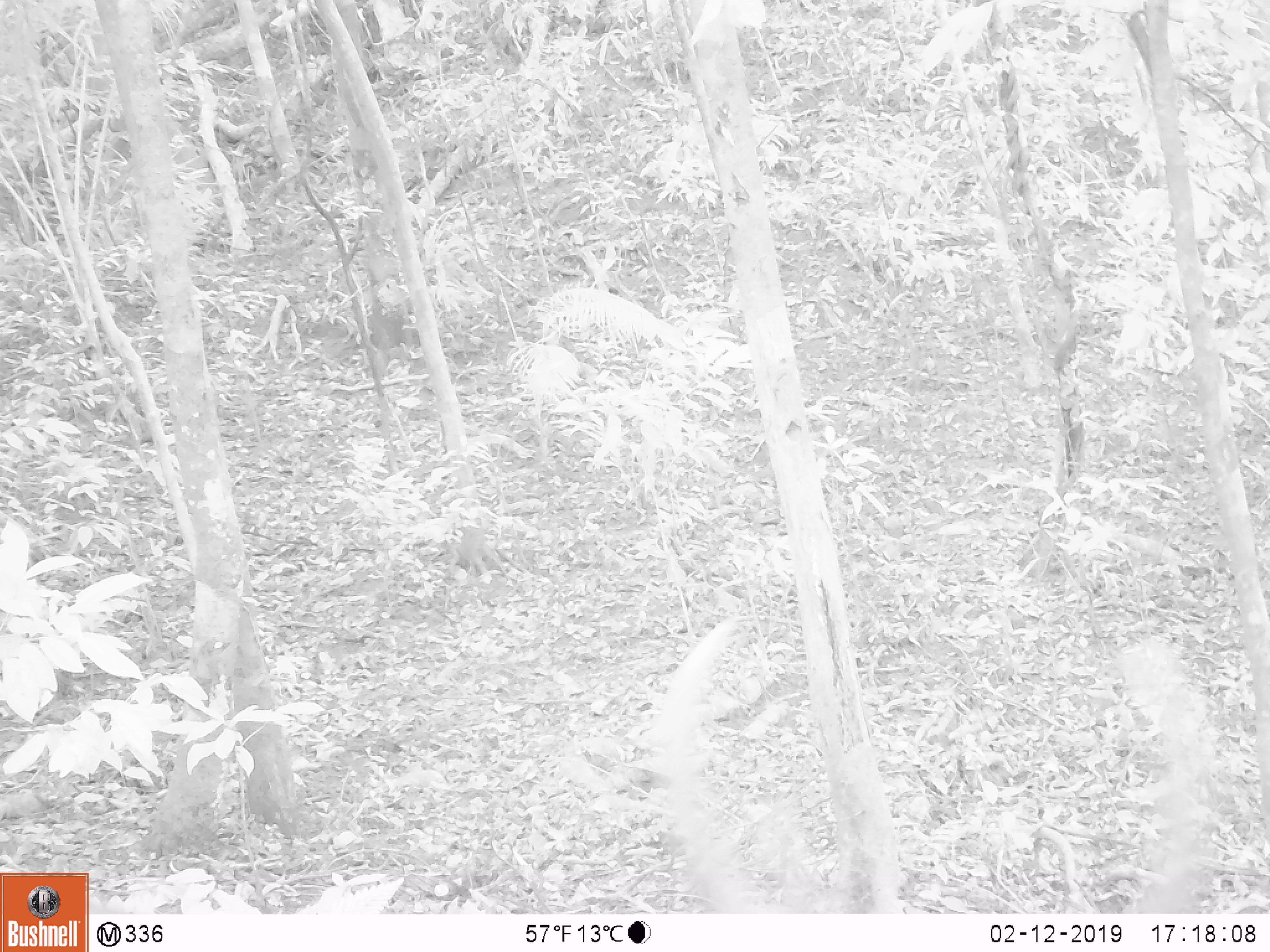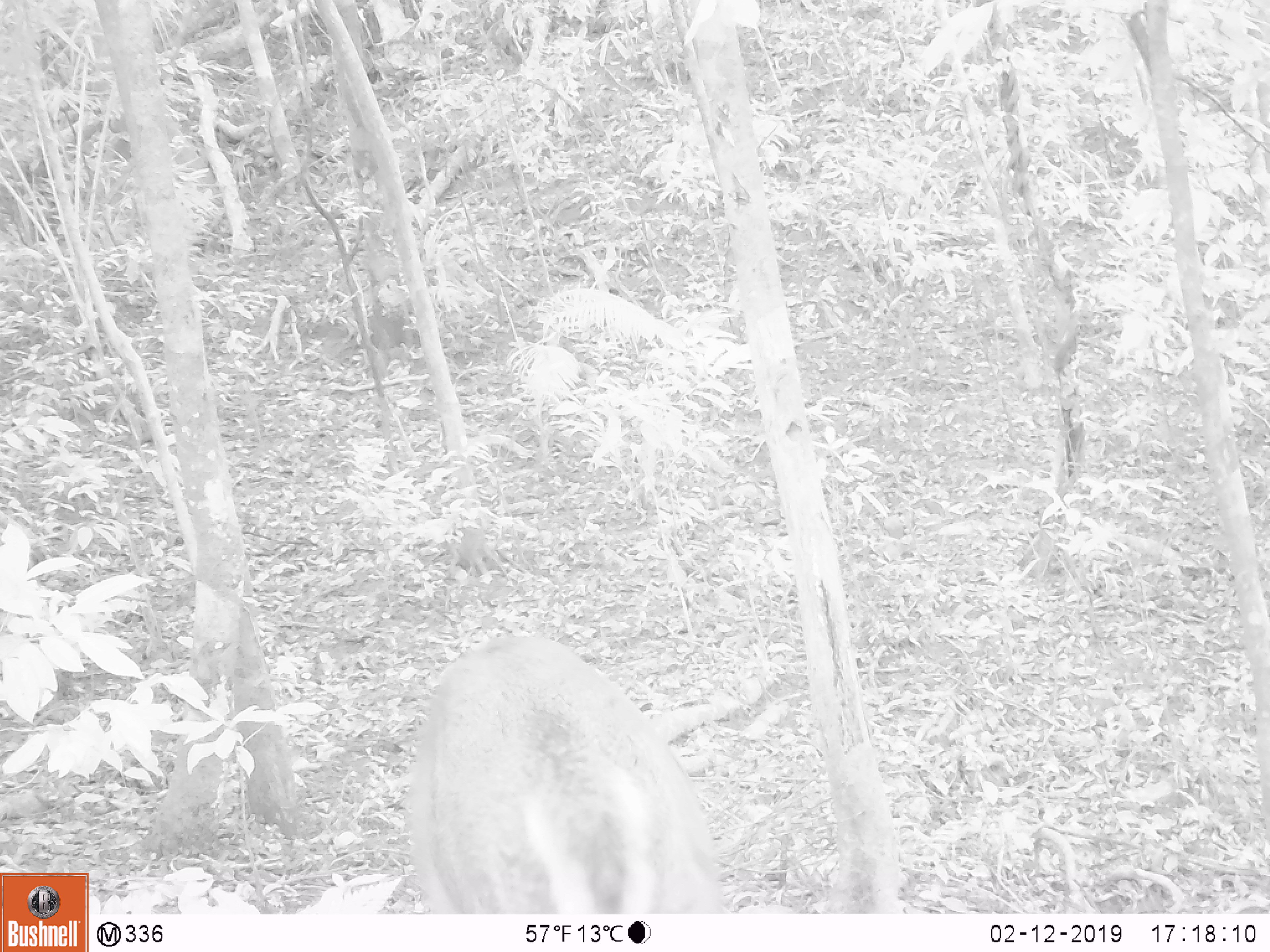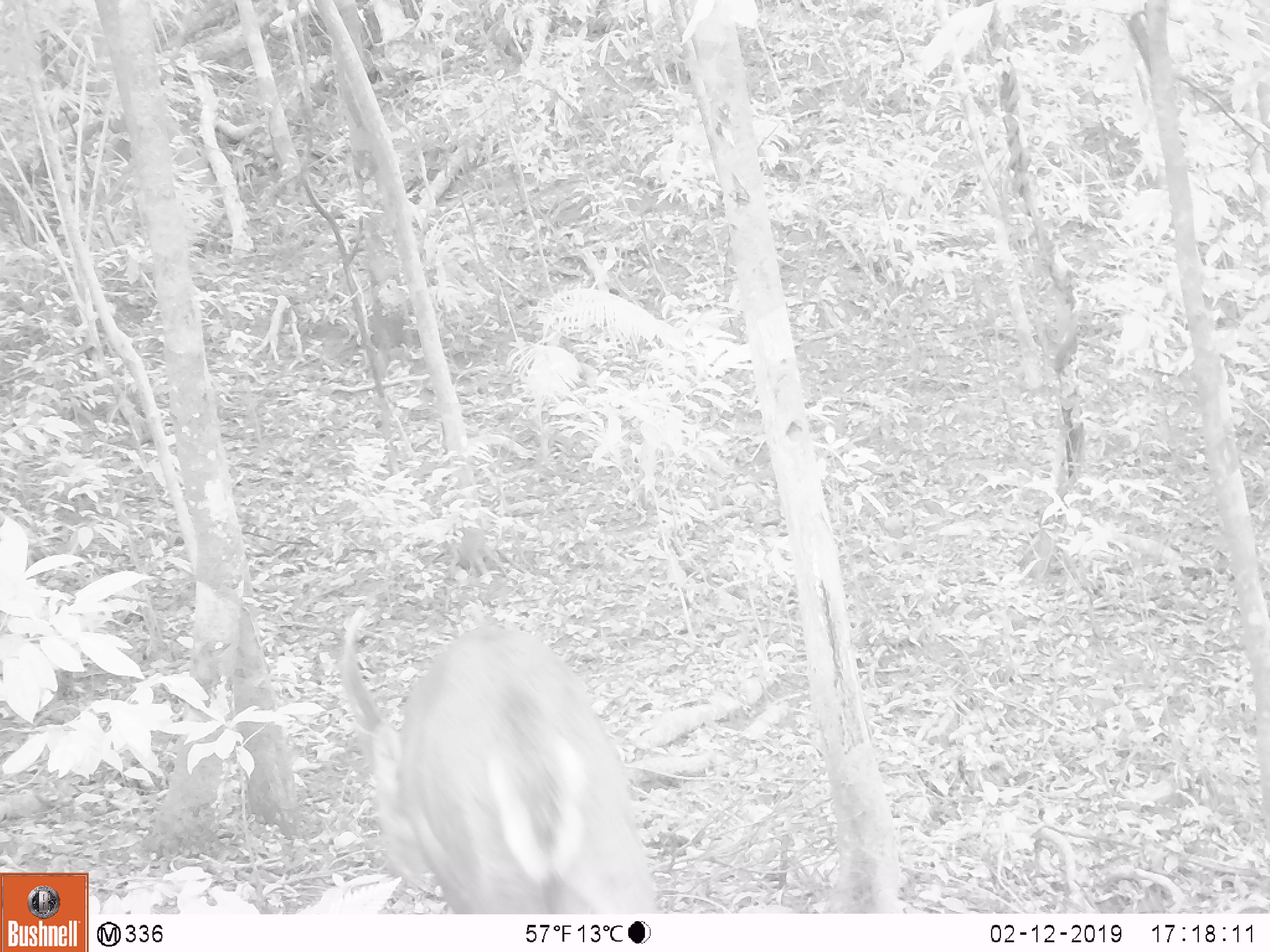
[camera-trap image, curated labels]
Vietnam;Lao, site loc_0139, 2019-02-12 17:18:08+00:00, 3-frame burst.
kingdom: Animalia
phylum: Chordata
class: Mammalia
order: Artiodactyla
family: Cervidae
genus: Muntiacus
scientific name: Muntiacus vuquangensis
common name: large-antlered muntjac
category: large antlered muntjac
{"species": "large antlered muntjac (large-antlered muntjac) (Muntiacus vuquangensis)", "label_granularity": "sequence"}